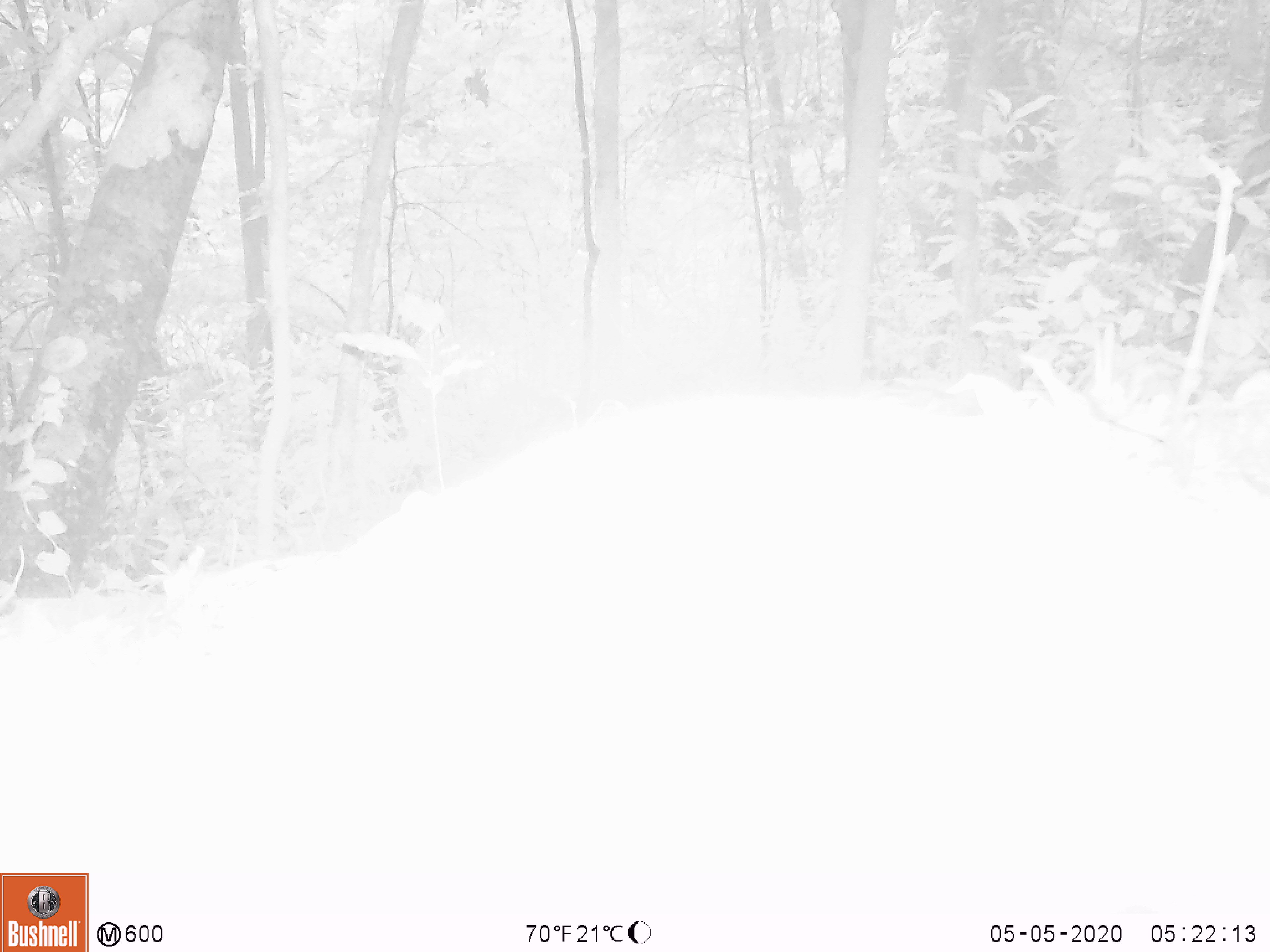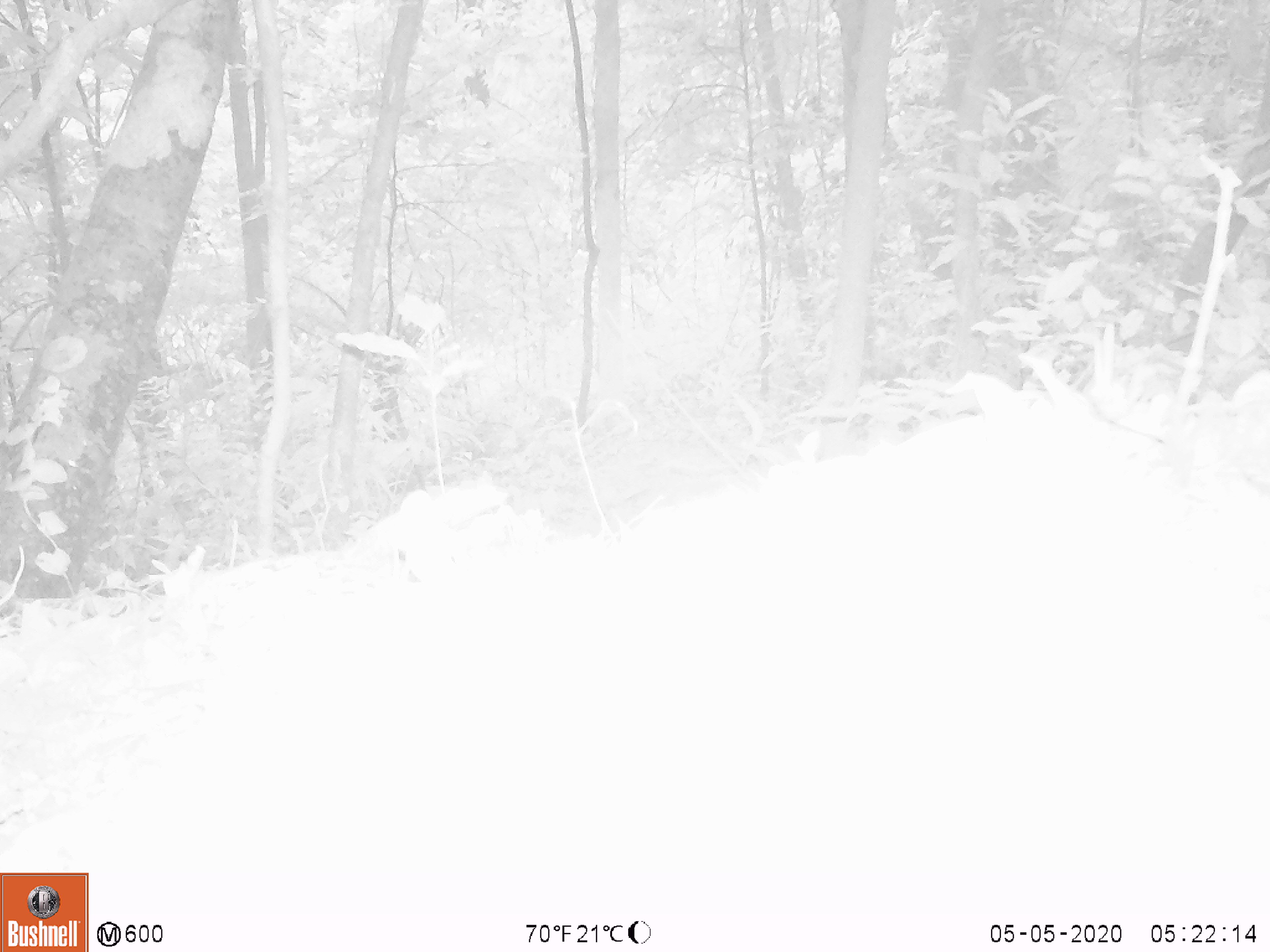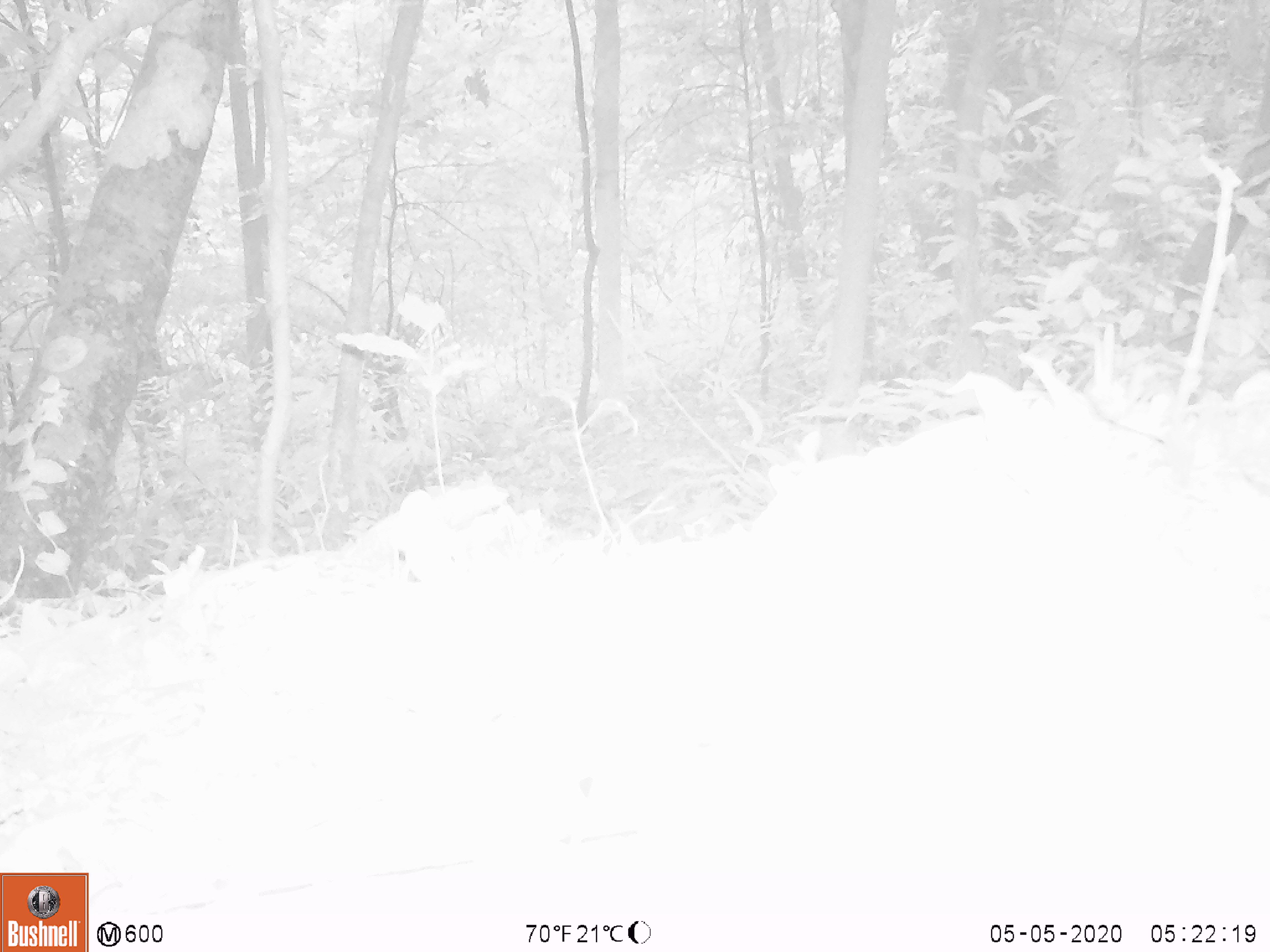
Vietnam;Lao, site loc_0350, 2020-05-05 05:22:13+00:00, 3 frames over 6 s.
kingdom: Animalia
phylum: Chordata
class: Mammalia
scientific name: Mammalia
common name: mammal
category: unidentified small mammal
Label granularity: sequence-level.